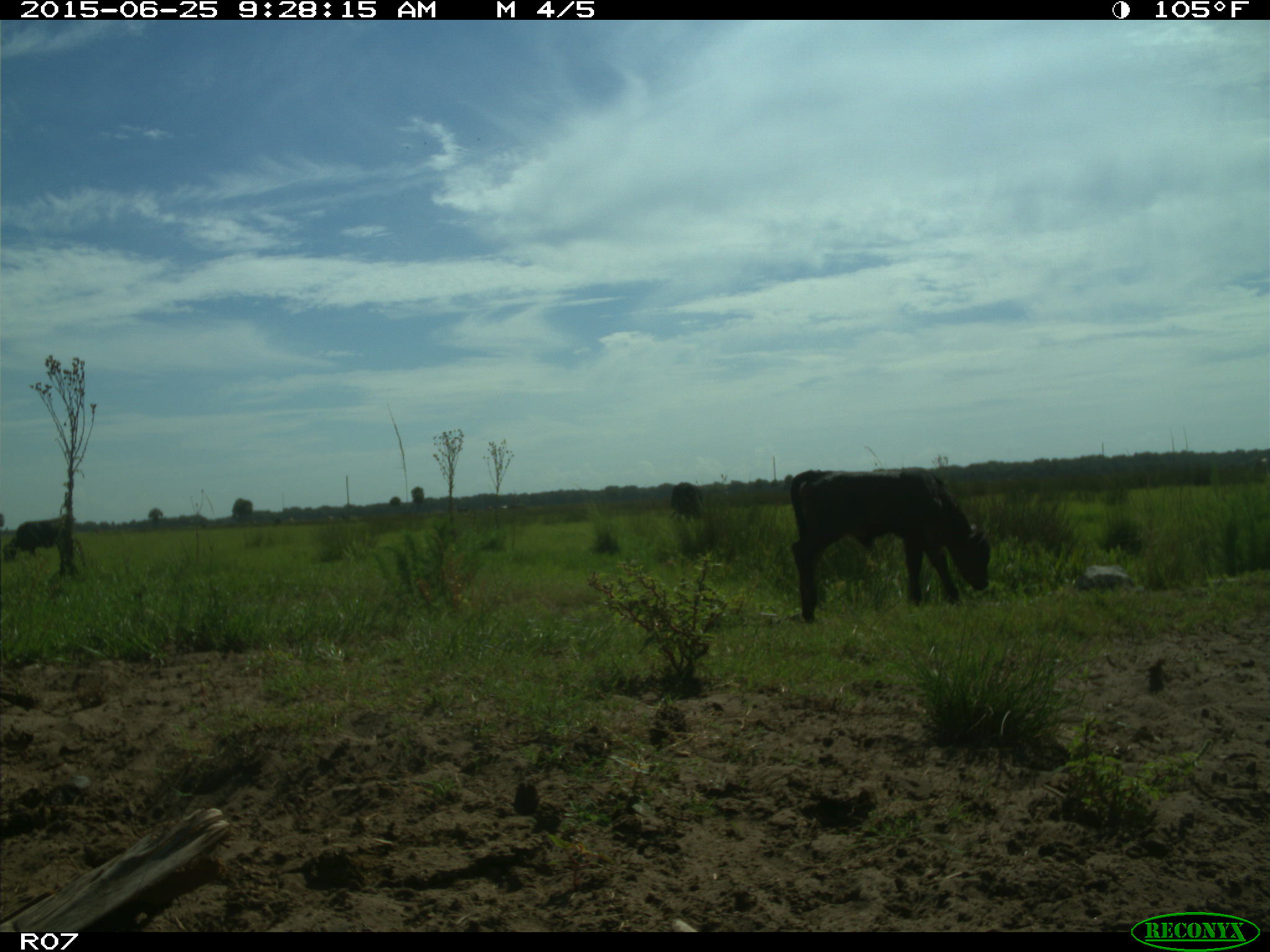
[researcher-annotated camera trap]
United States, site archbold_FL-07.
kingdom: Animalia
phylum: Chordata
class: Mammalia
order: Artiodactyla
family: Bovidae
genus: Bos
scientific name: Bos taurus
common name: domestic cow